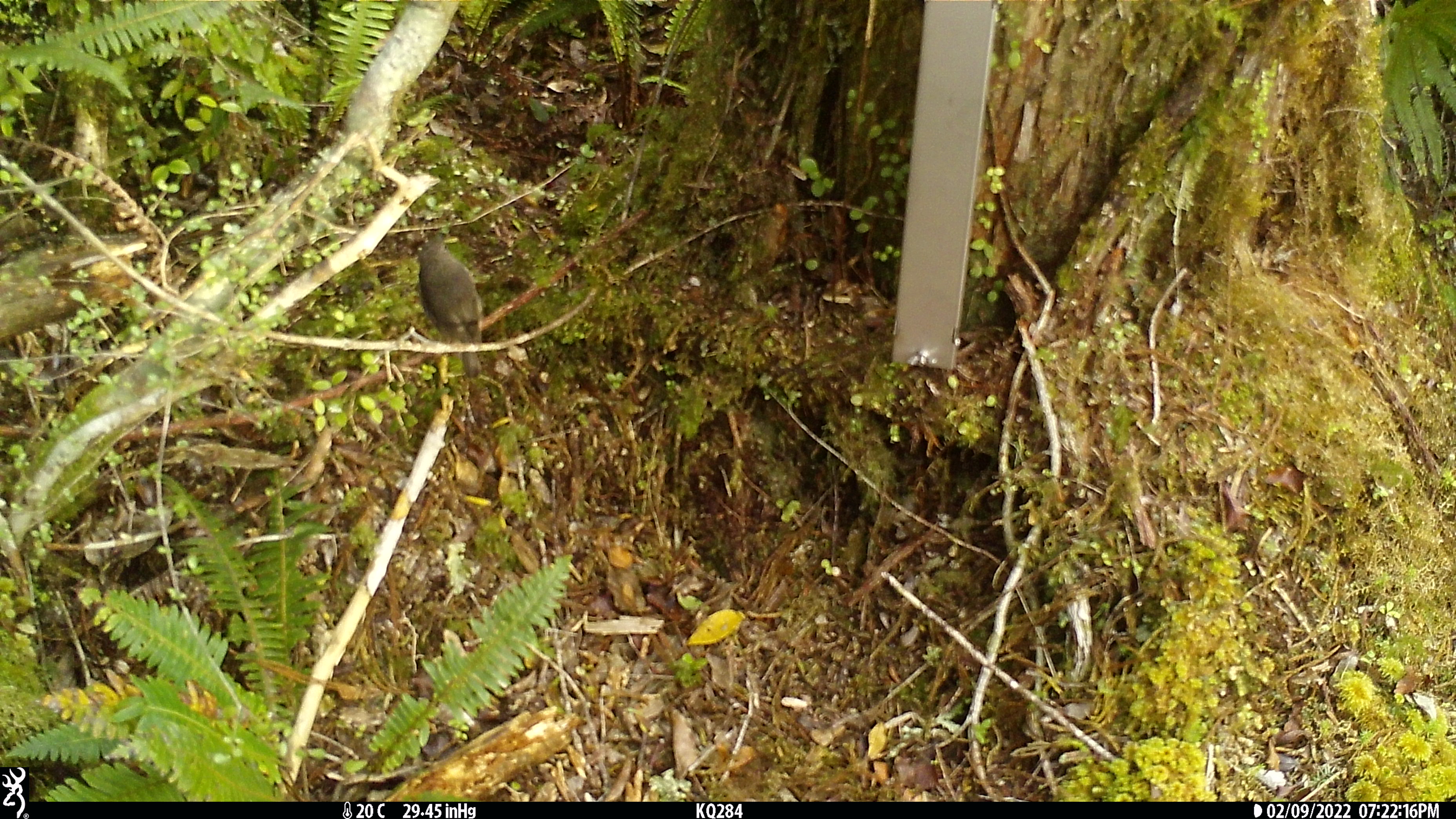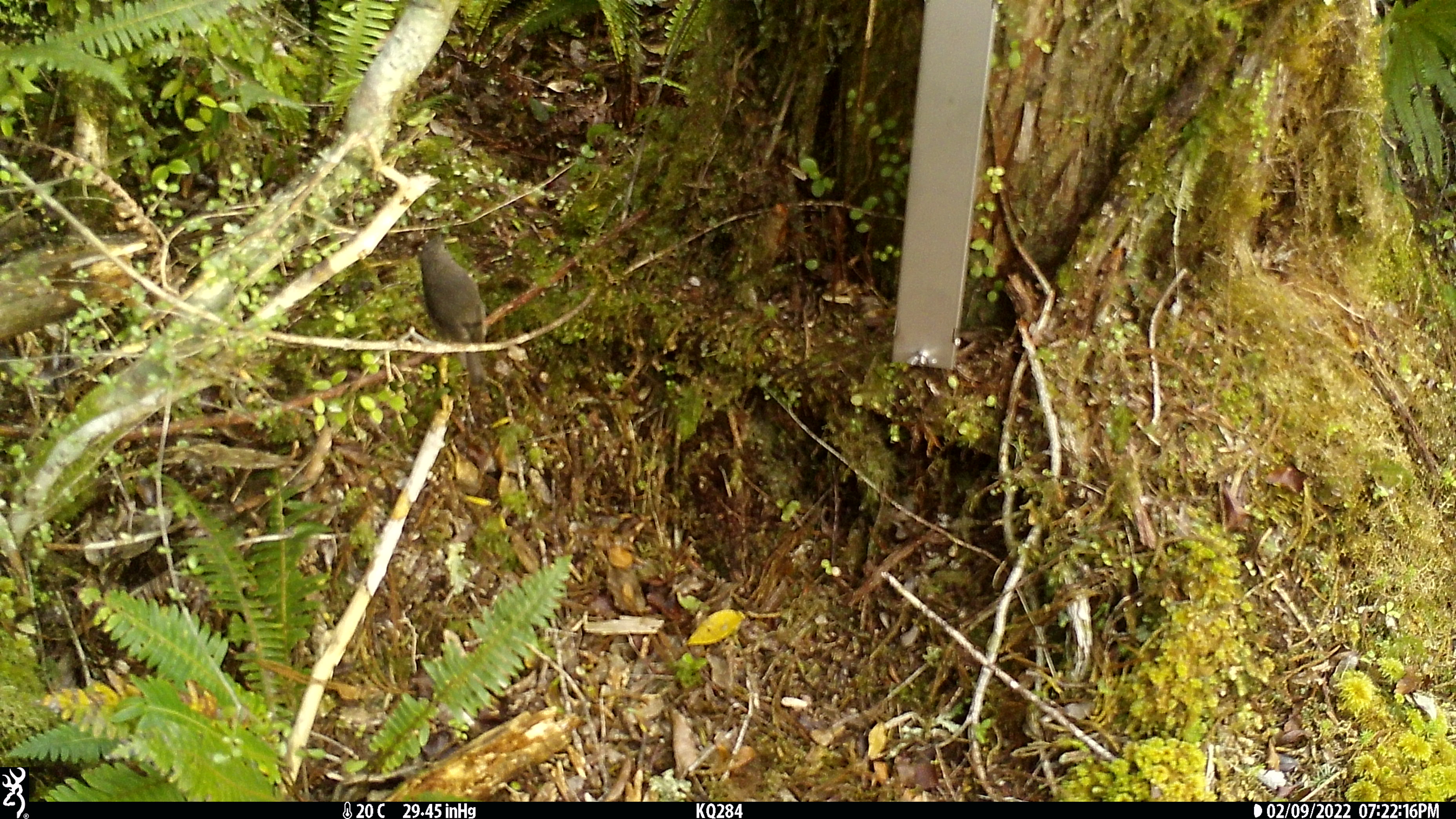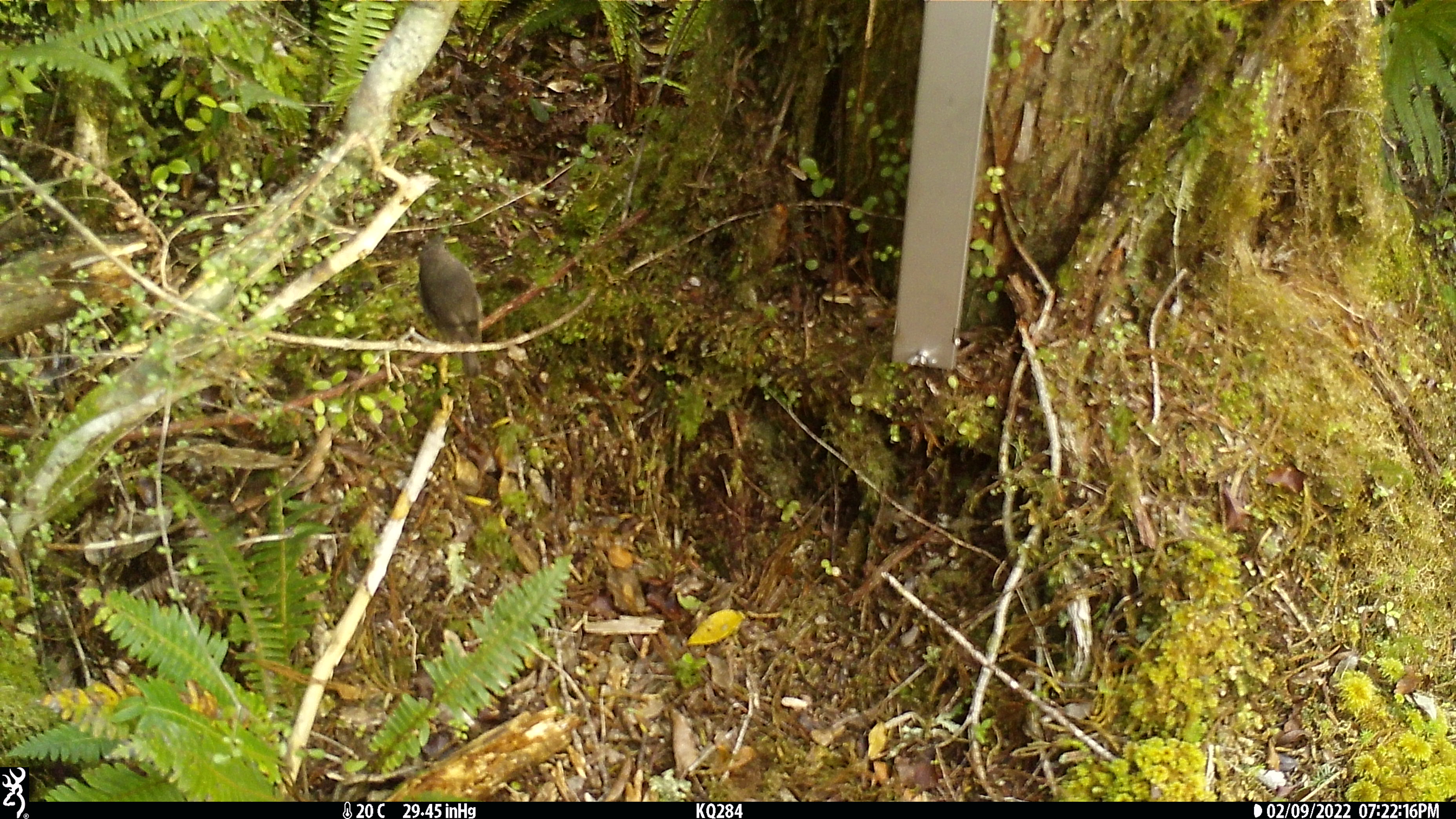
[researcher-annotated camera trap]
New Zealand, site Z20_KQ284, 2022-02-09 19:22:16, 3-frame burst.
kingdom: Animalia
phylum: Chordata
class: Aves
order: Passeriformes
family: Petroicidae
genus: Petroica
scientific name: Petroica macrocephala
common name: tomtit